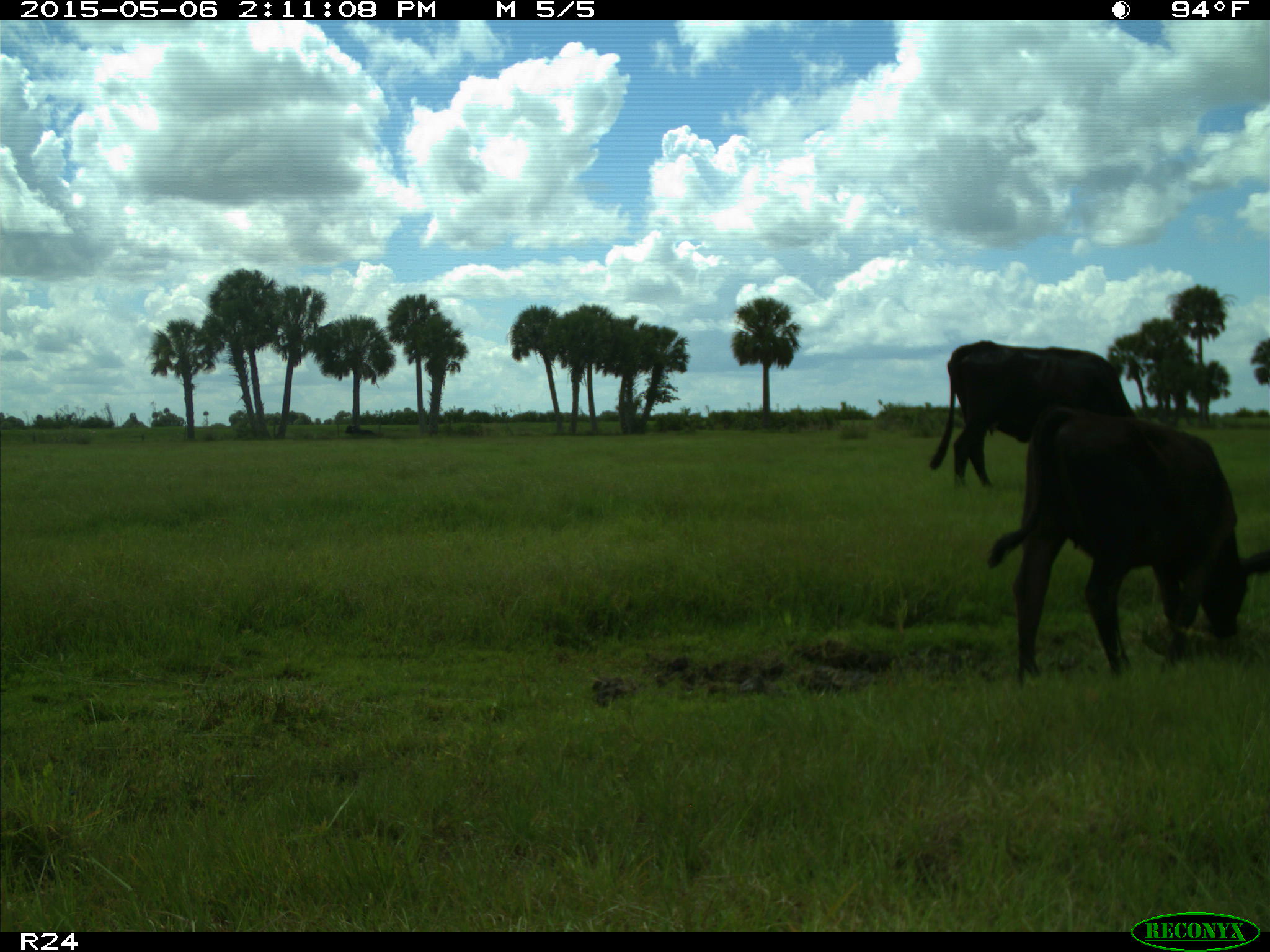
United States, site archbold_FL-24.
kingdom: Animalia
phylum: Chordata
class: Mammalia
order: Artiodactyla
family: Bovidae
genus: Bos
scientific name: Bos taurus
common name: domestic cow